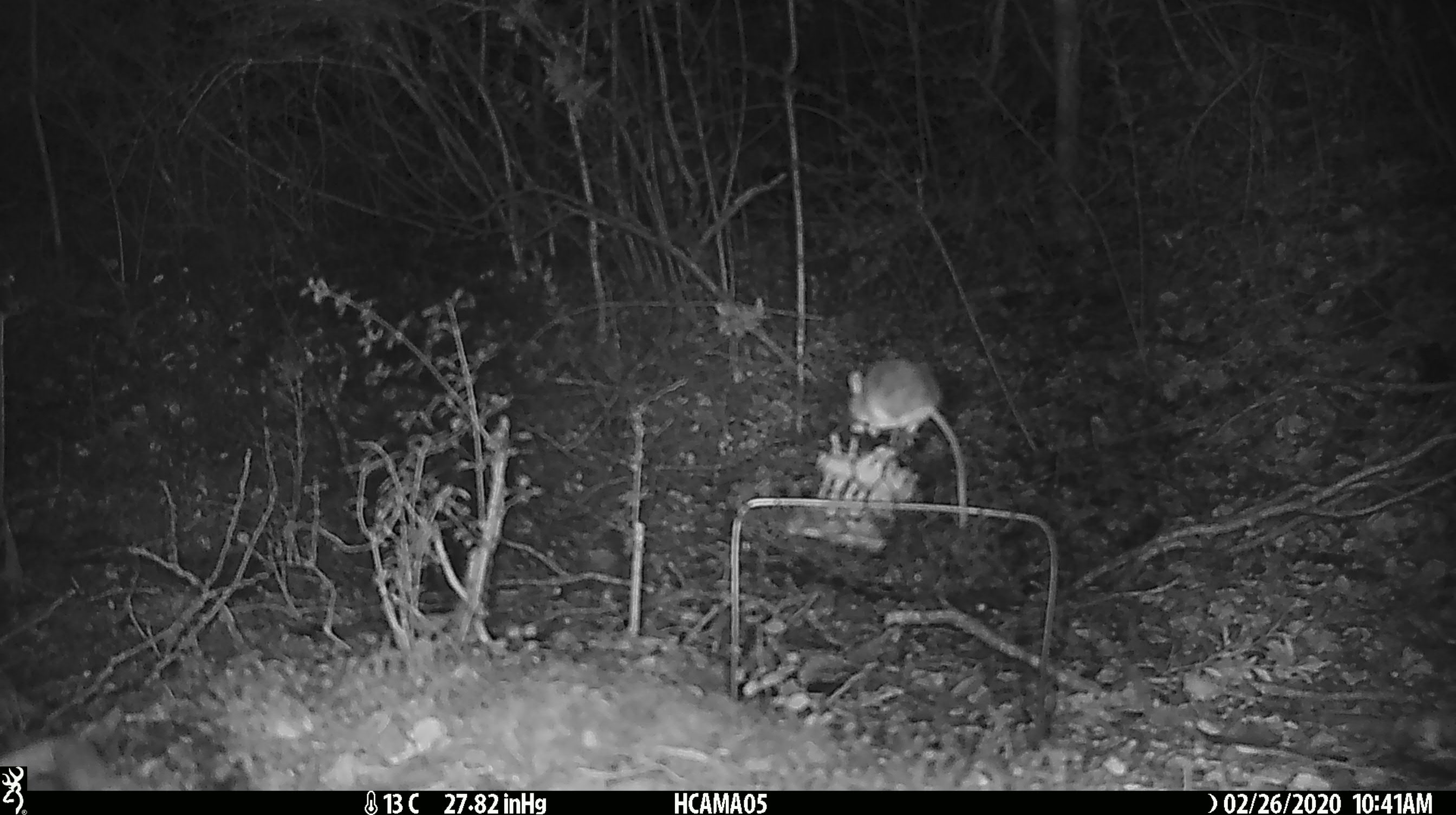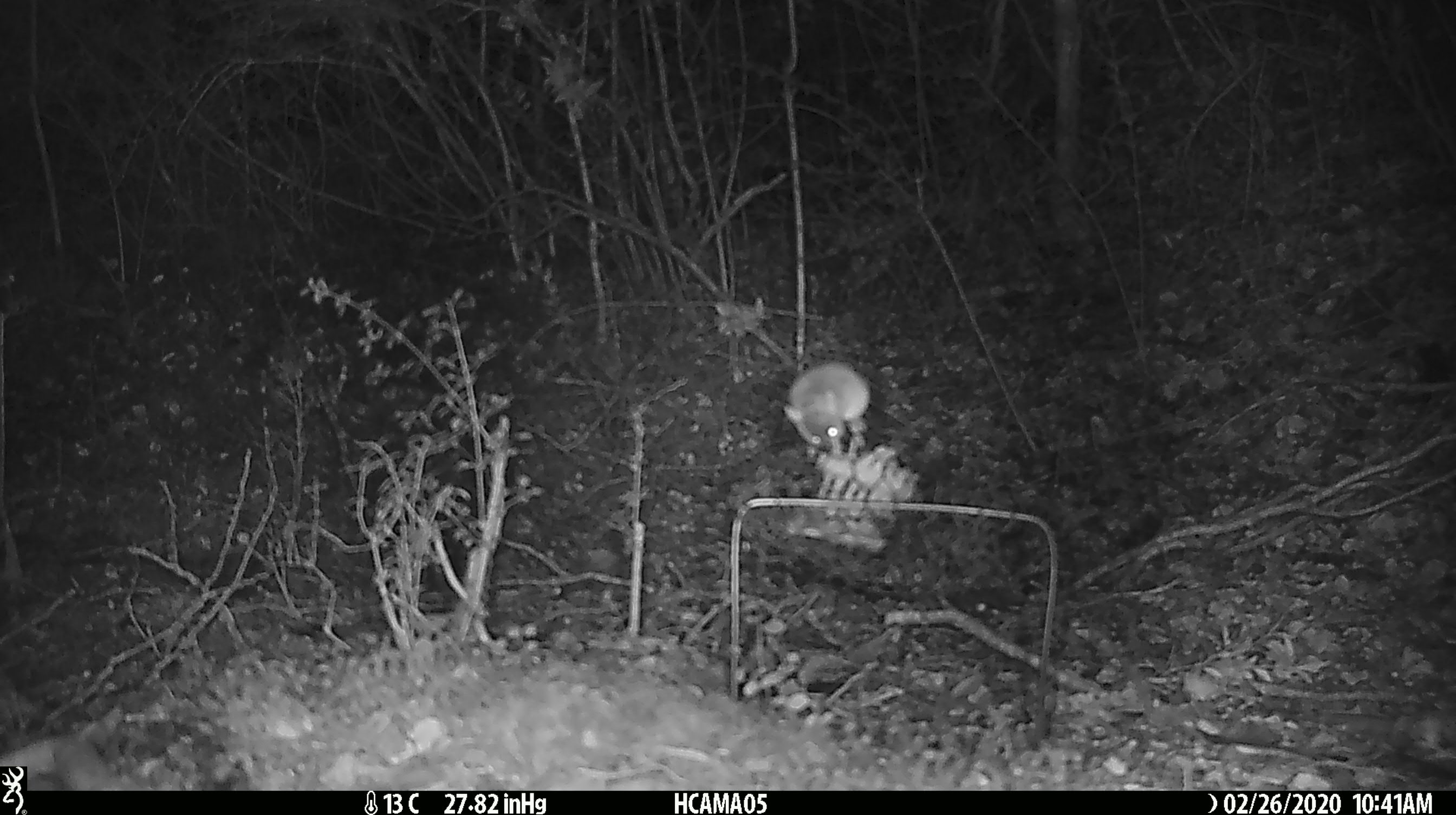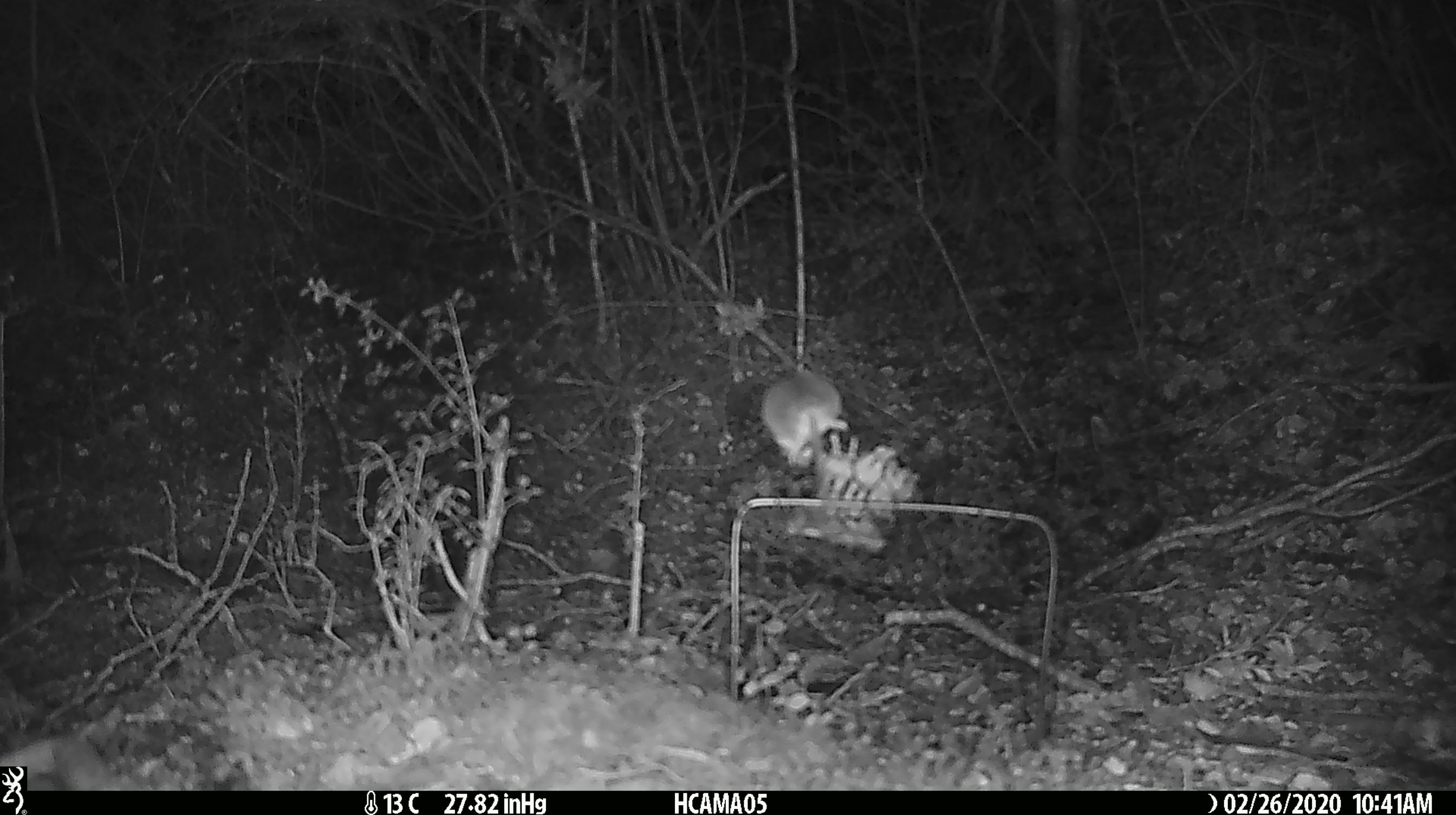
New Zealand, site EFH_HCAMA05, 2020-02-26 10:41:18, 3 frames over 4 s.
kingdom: Animalia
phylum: Chordata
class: Mammalia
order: Rodentia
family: Muridae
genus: Mus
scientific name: Mus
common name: mouse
Mouse (Mus).